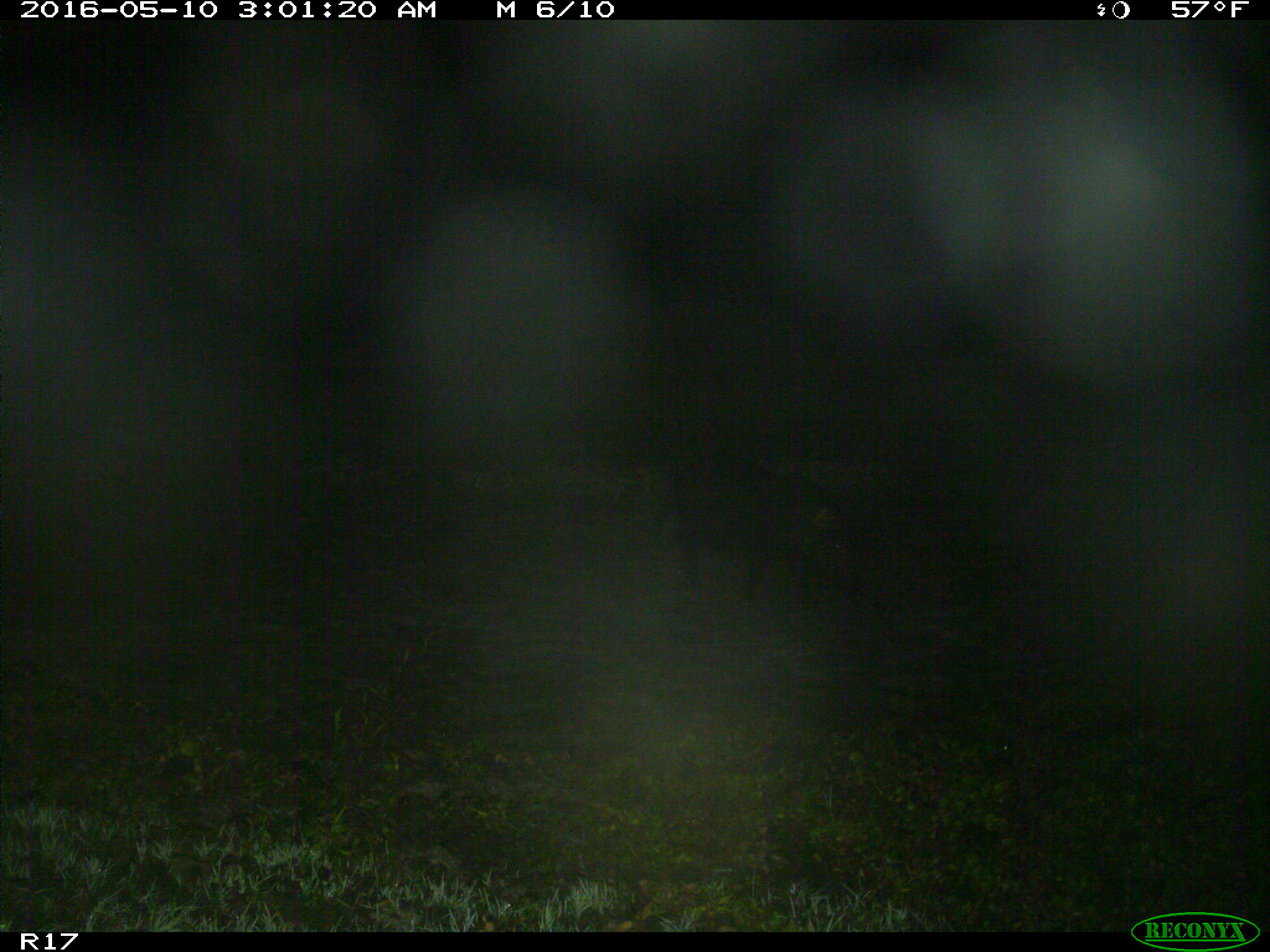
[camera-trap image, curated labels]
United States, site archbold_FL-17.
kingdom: Animalia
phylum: Chordata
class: Mammalia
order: Artiodactyla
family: Suidae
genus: Sus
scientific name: Sus scrofa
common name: wild boar